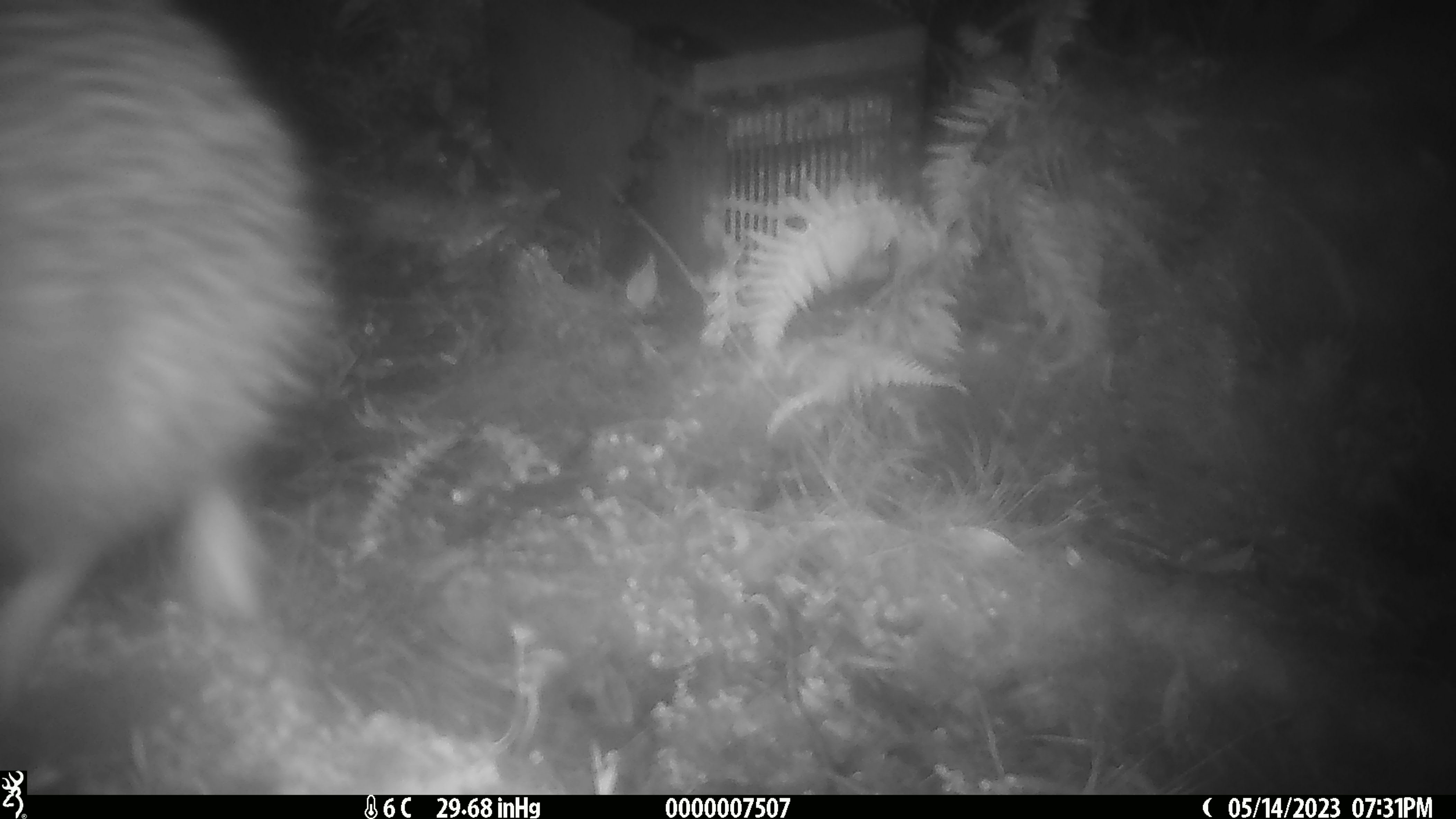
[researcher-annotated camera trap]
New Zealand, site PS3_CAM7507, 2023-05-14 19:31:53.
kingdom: Animalia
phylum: Chordata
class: Aves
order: Apterygiformes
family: Apterygidae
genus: Apteryx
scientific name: Apteryx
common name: kiwi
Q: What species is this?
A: Kiwi (Apteryx).